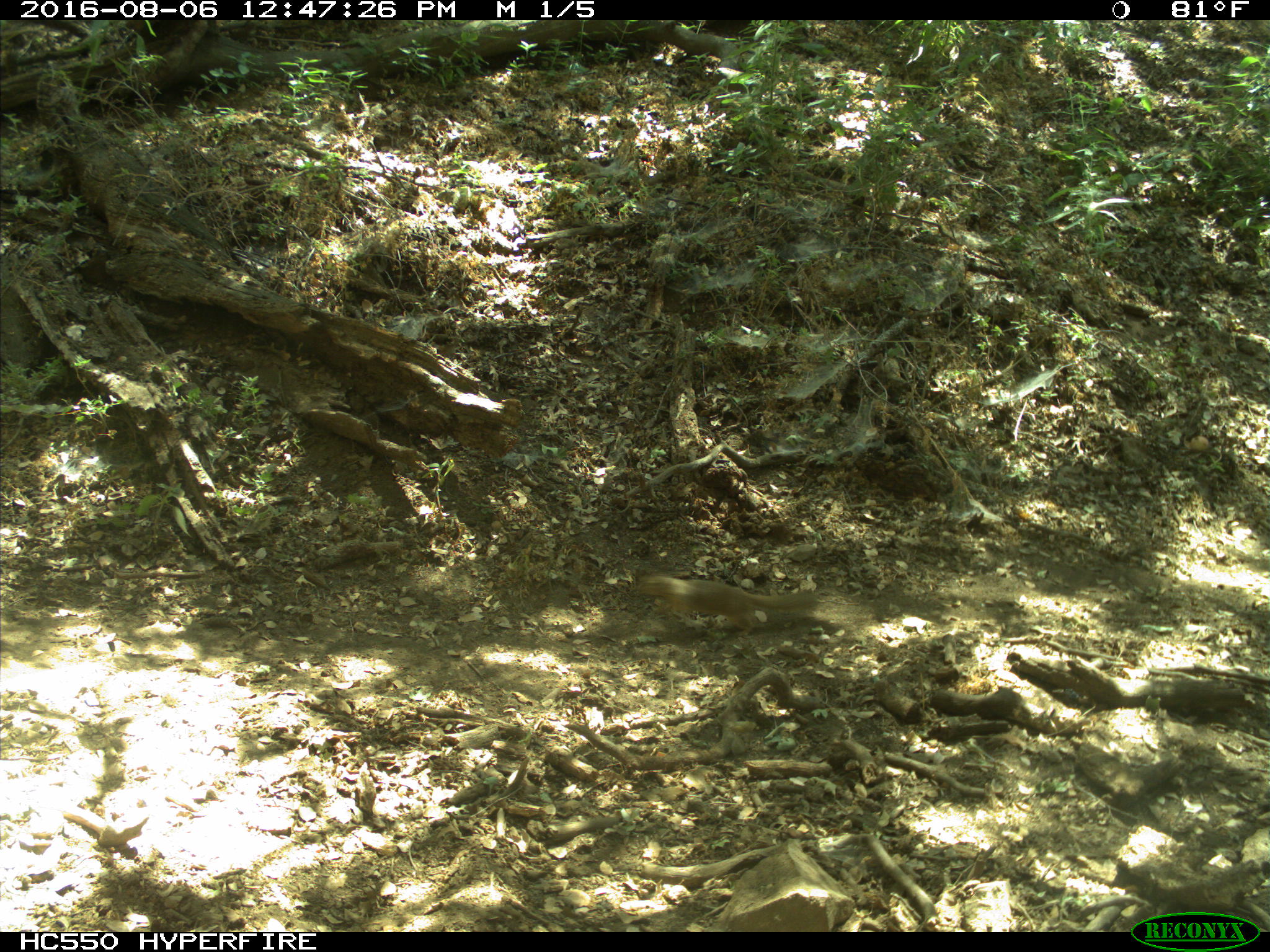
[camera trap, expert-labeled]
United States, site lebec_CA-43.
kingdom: Animalia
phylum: Chordata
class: Mammalia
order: Rodentia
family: Sciuridae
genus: Otospermophilus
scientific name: Otospermophilus beecheyi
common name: california ground squirrel